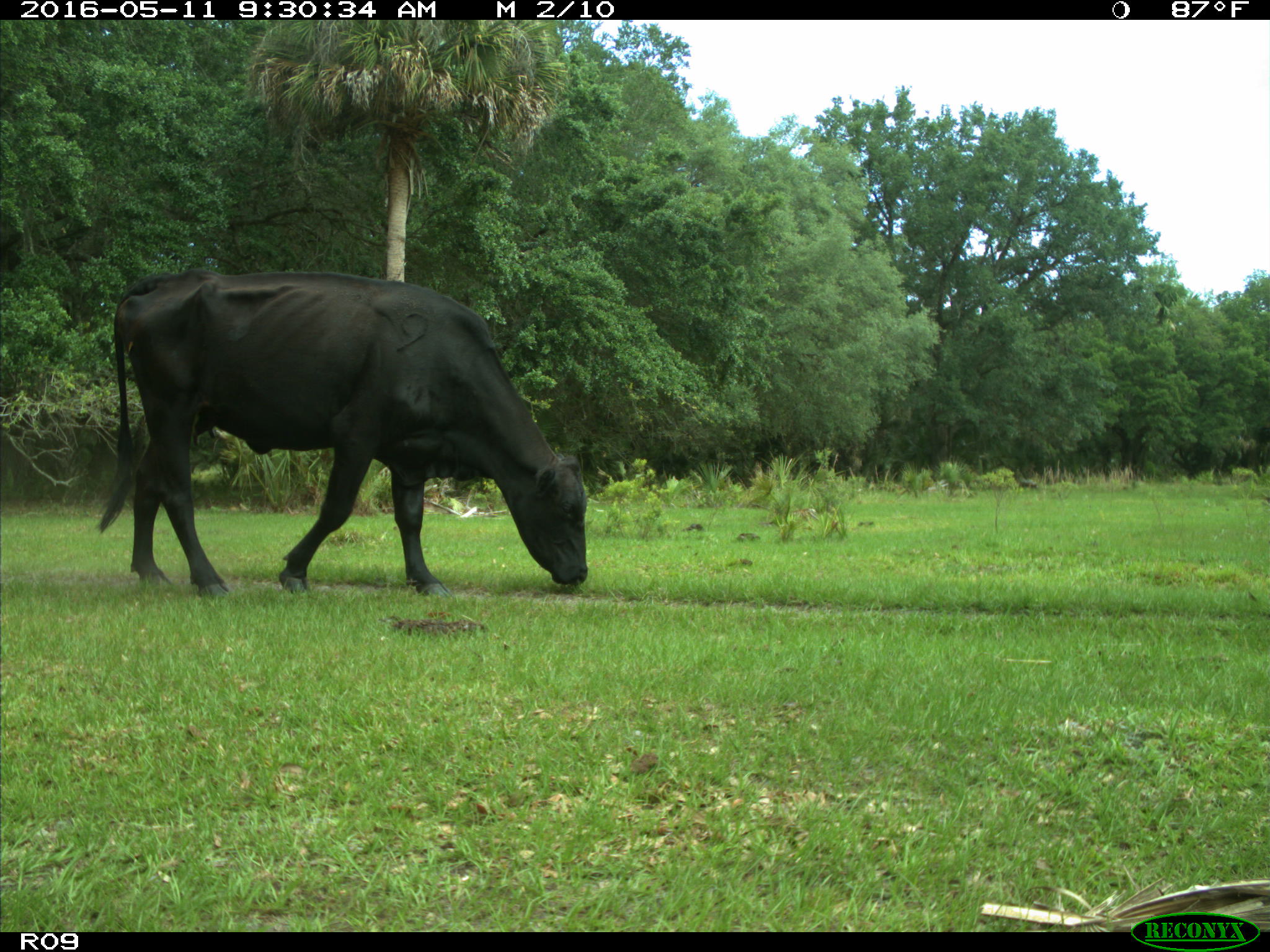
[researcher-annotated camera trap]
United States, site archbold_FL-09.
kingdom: Animalia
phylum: Chordata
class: Mammalia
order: Artiodactyla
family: Bovidae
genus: Bos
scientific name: Bos taurus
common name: domestic cow